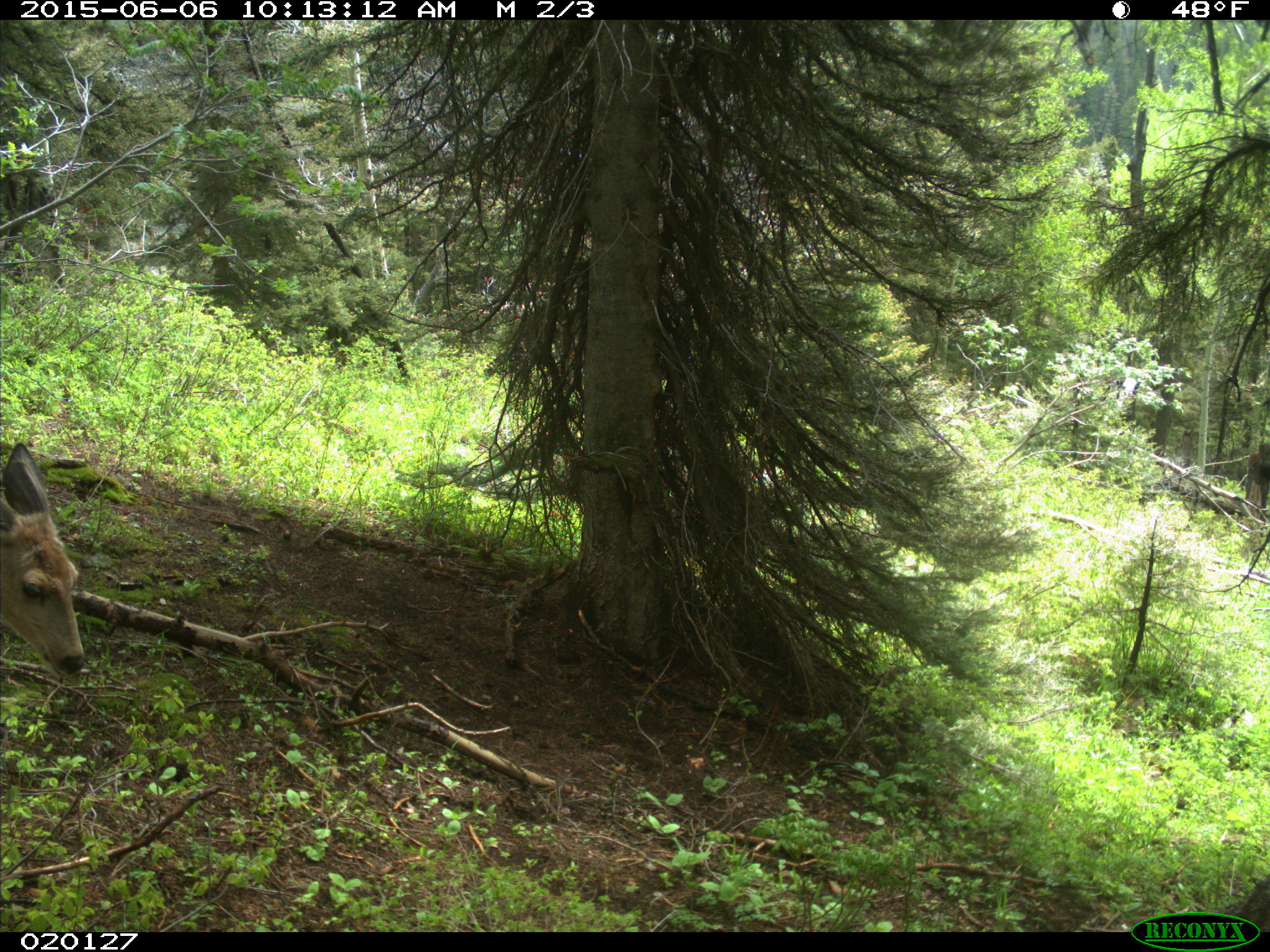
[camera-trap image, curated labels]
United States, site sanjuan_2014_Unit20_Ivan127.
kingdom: Animalia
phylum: Chordata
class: Mammalia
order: Artiodactyla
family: Cervidae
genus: Odocoileus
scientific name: Odocoileus hemionus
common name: mule deer